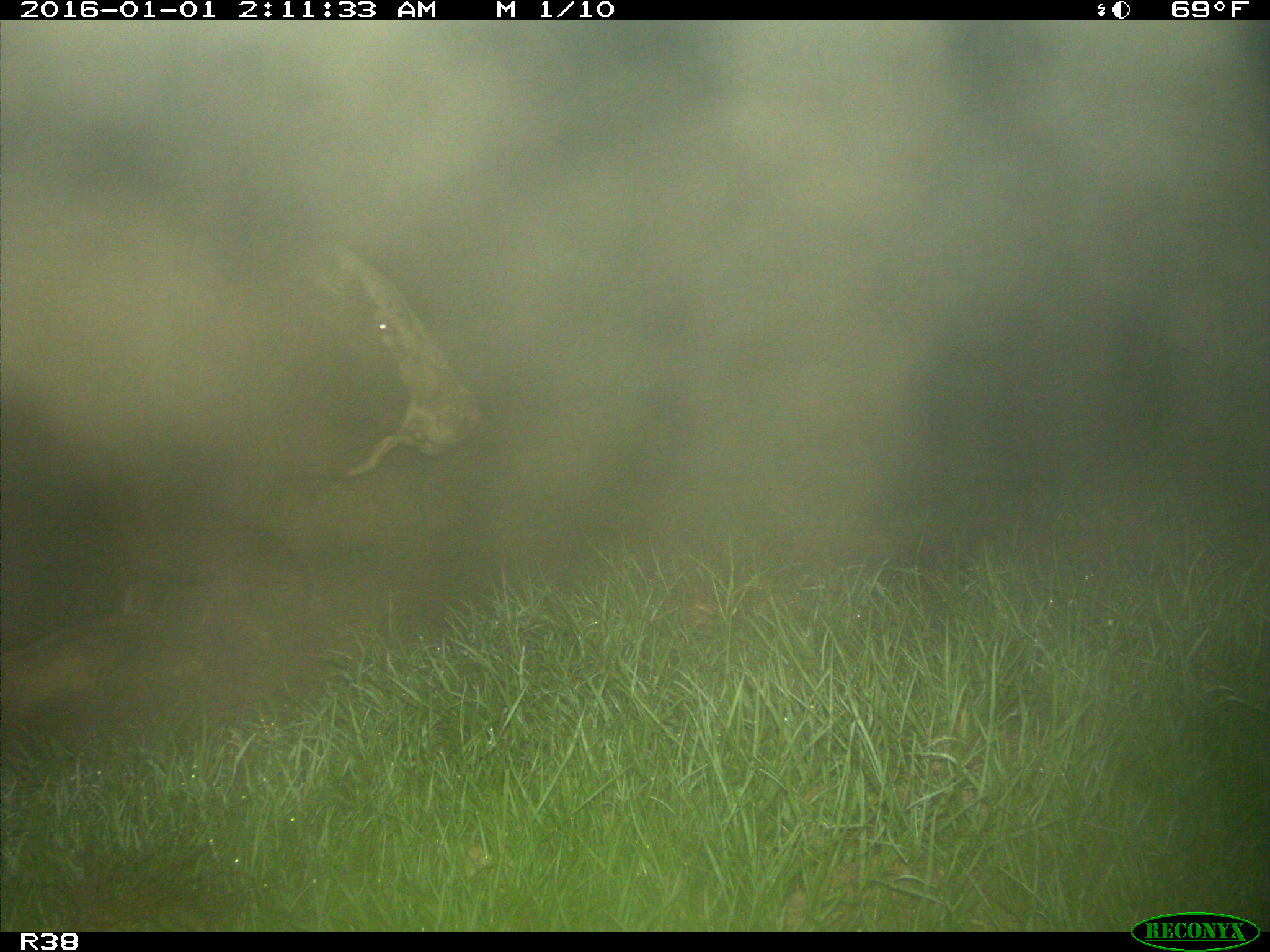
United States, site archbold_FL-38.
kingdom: Animalia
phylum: Chordata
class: Mammalia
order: Artiodactyla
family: Bovidae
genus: Bos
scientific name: Bos taurus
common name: domestic cow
Bos taurus (domestic cow).